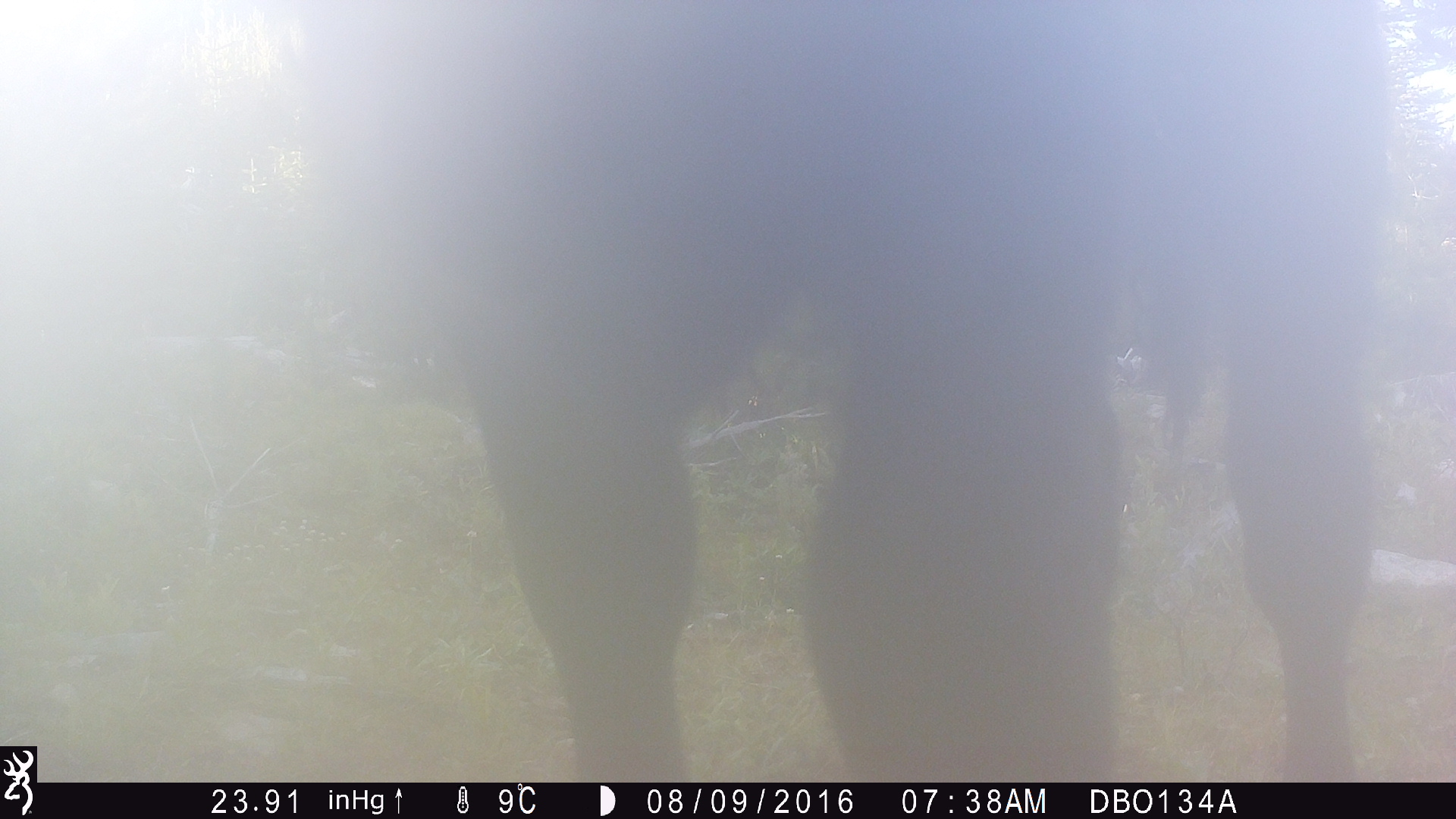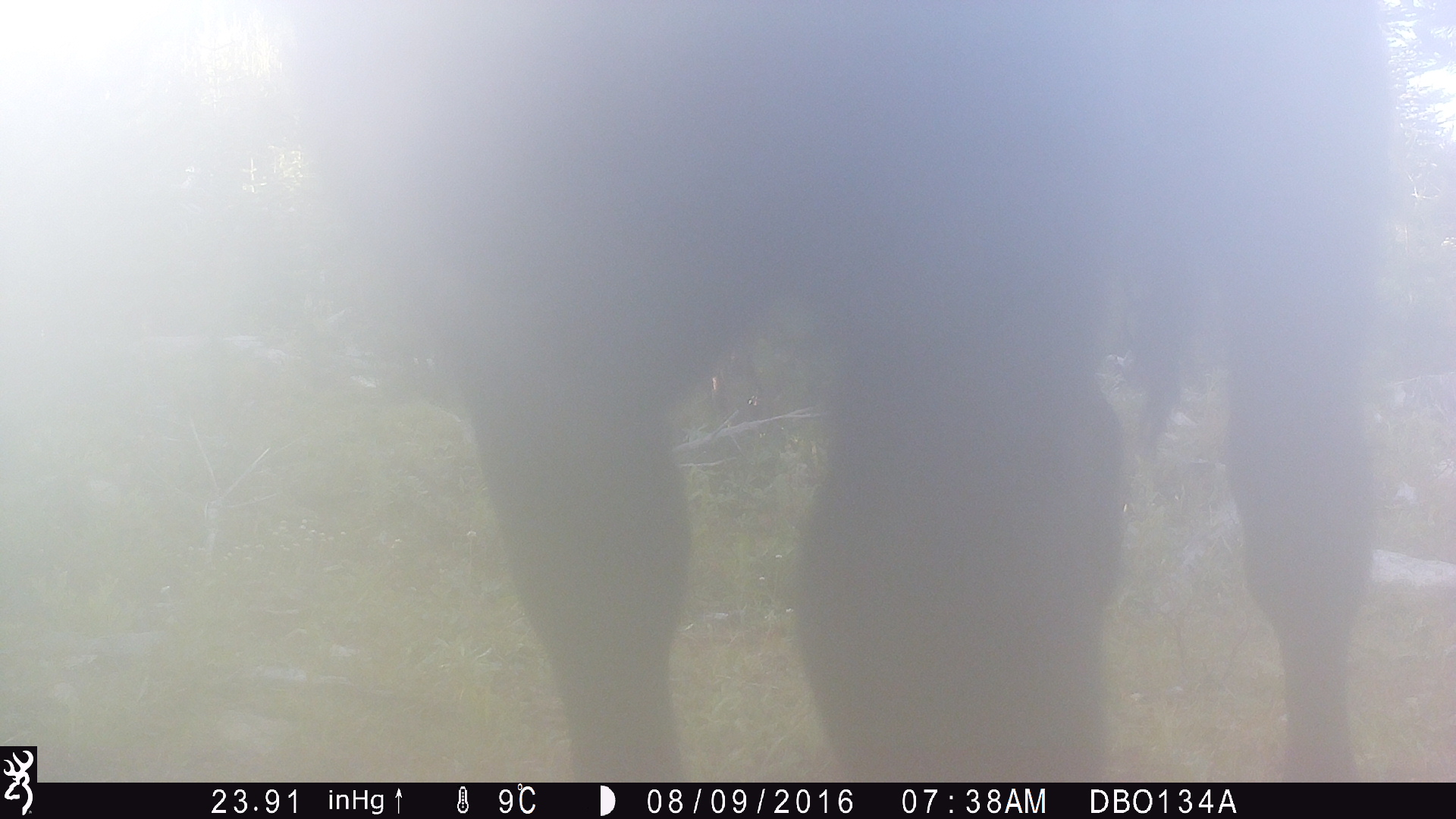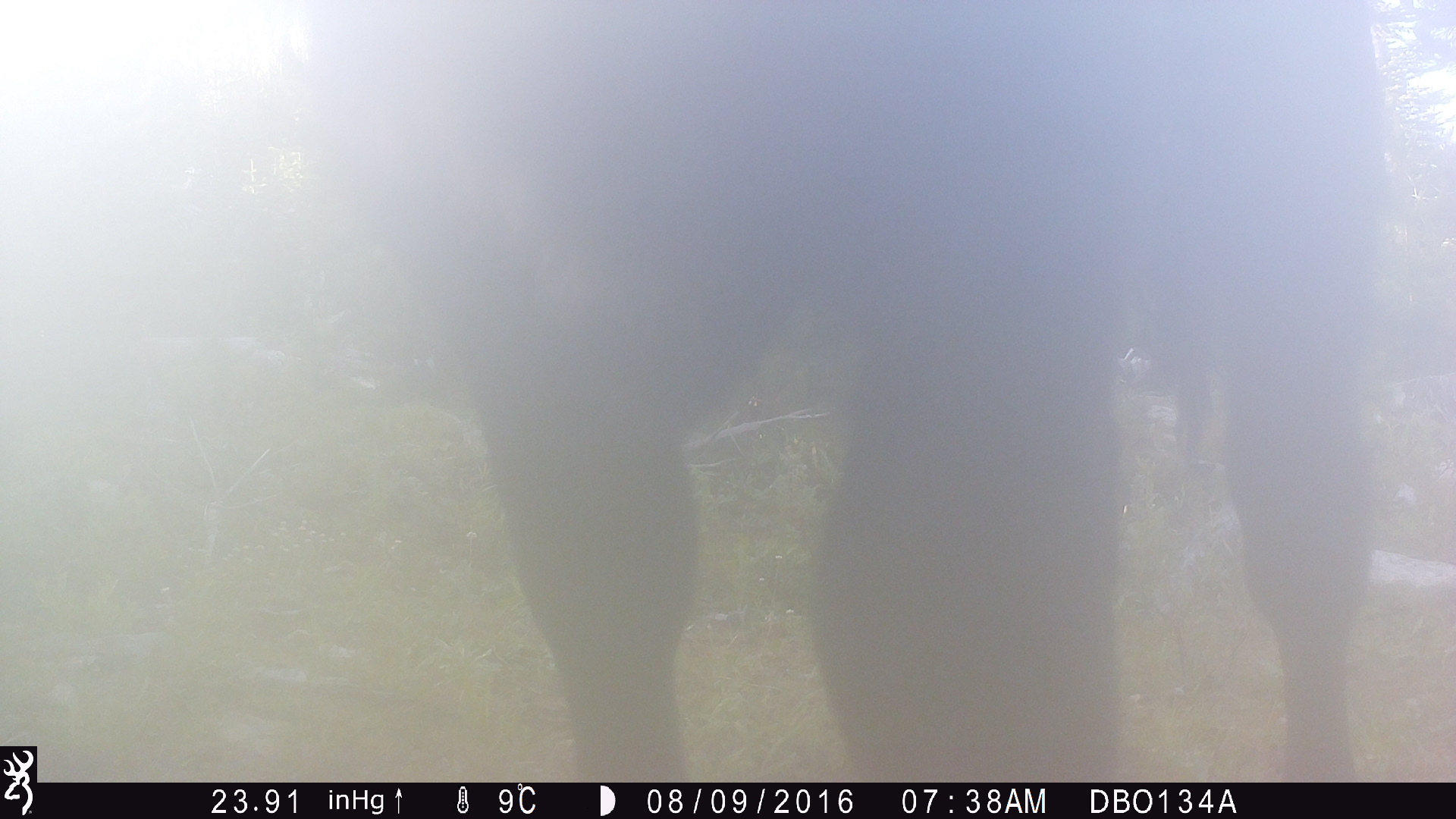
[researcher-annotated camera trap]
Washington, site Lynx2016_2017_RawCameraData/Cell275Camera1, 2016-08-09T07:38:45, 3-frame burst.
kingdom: Animalia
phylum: Chordata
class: Mammalia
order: Artiodactyla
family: Bovidae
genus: Bos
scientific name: Bos taurus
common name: domestic cattle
Domestic cattle (Bos taurus). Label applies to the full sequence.